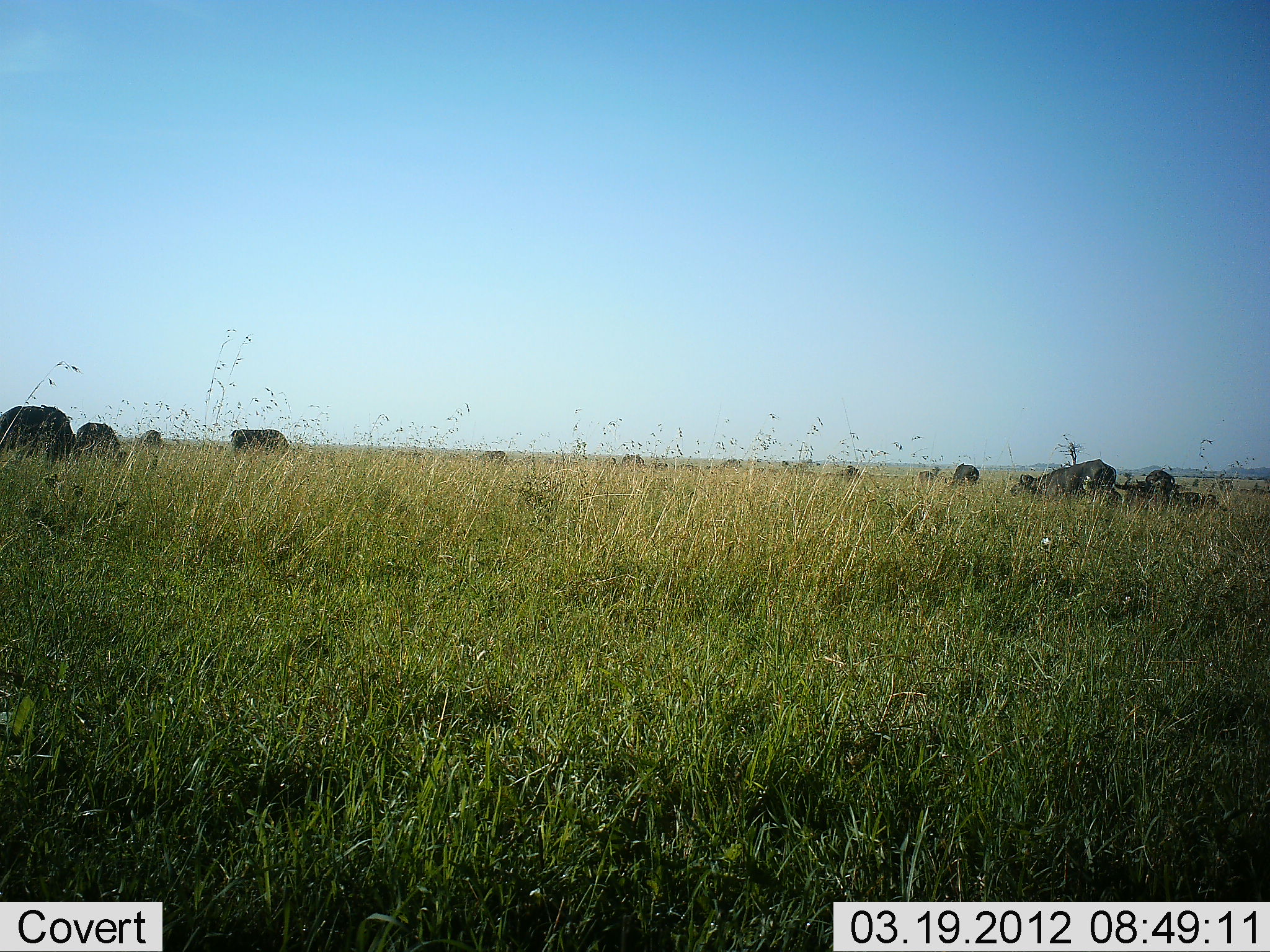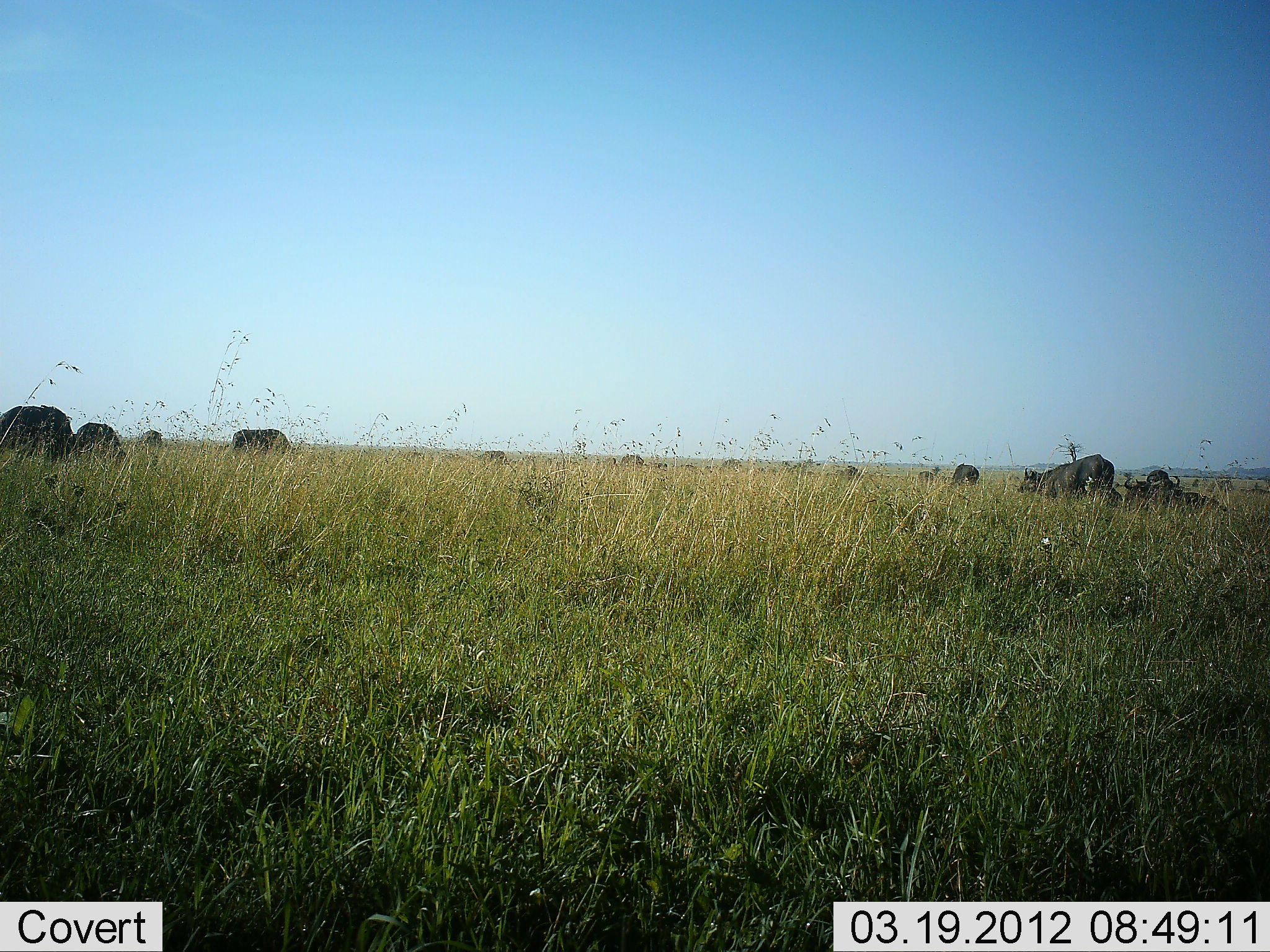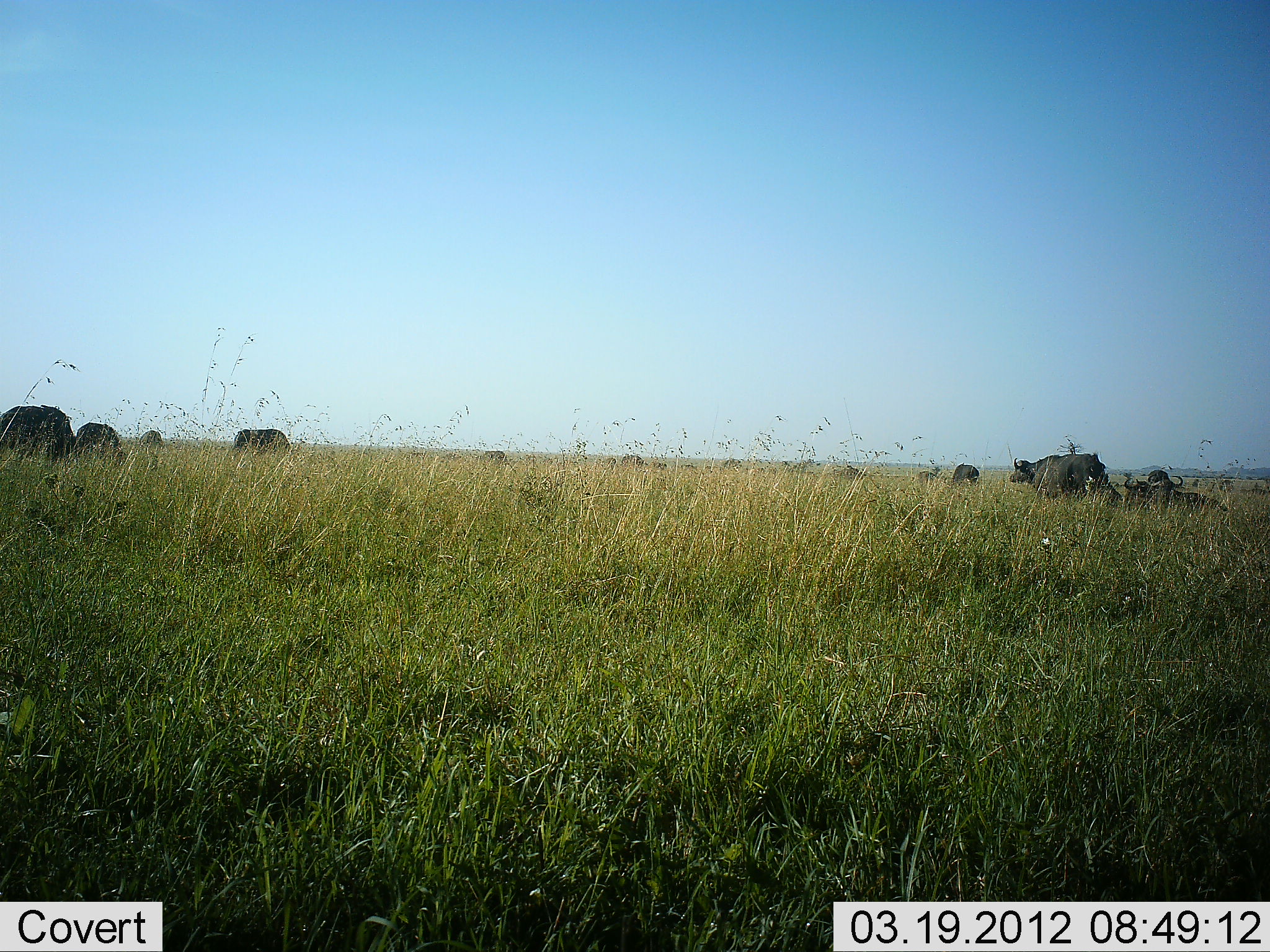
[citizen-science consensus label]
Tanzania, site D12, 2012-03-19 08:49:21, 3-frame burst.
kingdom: Animalia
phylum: Chordata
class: Mammalia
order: Artiodactyla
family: Bovidae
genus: Syncerus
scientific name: Syncerus caffer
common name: cape buffalo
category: buffalo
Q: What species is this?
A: Buffalo (cape buffalo) (Syncerus caffer).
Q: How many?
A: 11-50.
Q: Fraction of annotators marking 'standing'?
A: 38%.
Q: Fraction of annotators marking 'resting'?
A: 81%.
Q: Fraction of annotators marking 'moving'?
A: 12%.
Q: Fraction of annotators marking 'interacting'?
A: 0%.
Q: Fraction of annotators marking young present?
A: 0%.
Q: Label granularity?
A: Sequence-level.